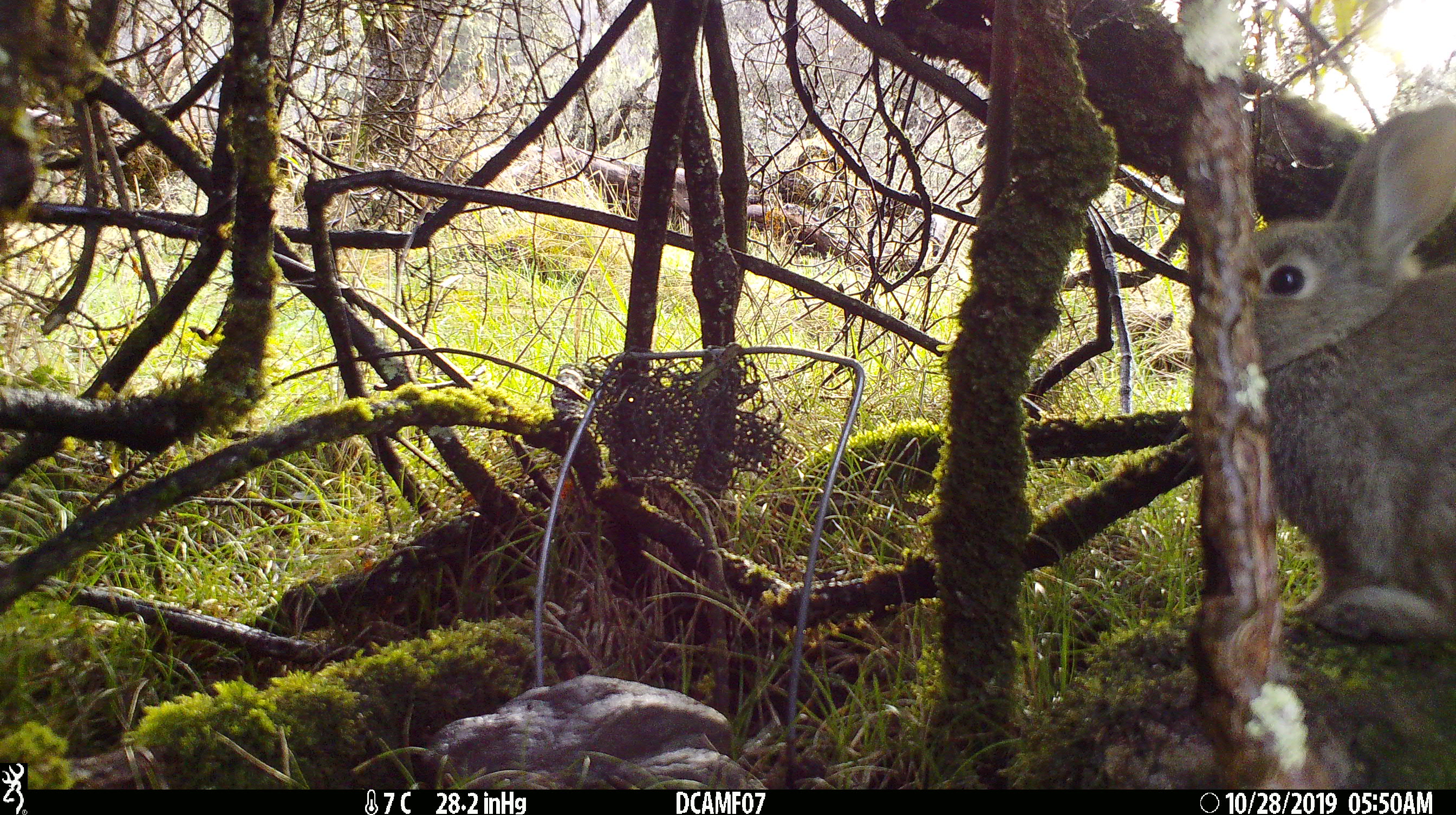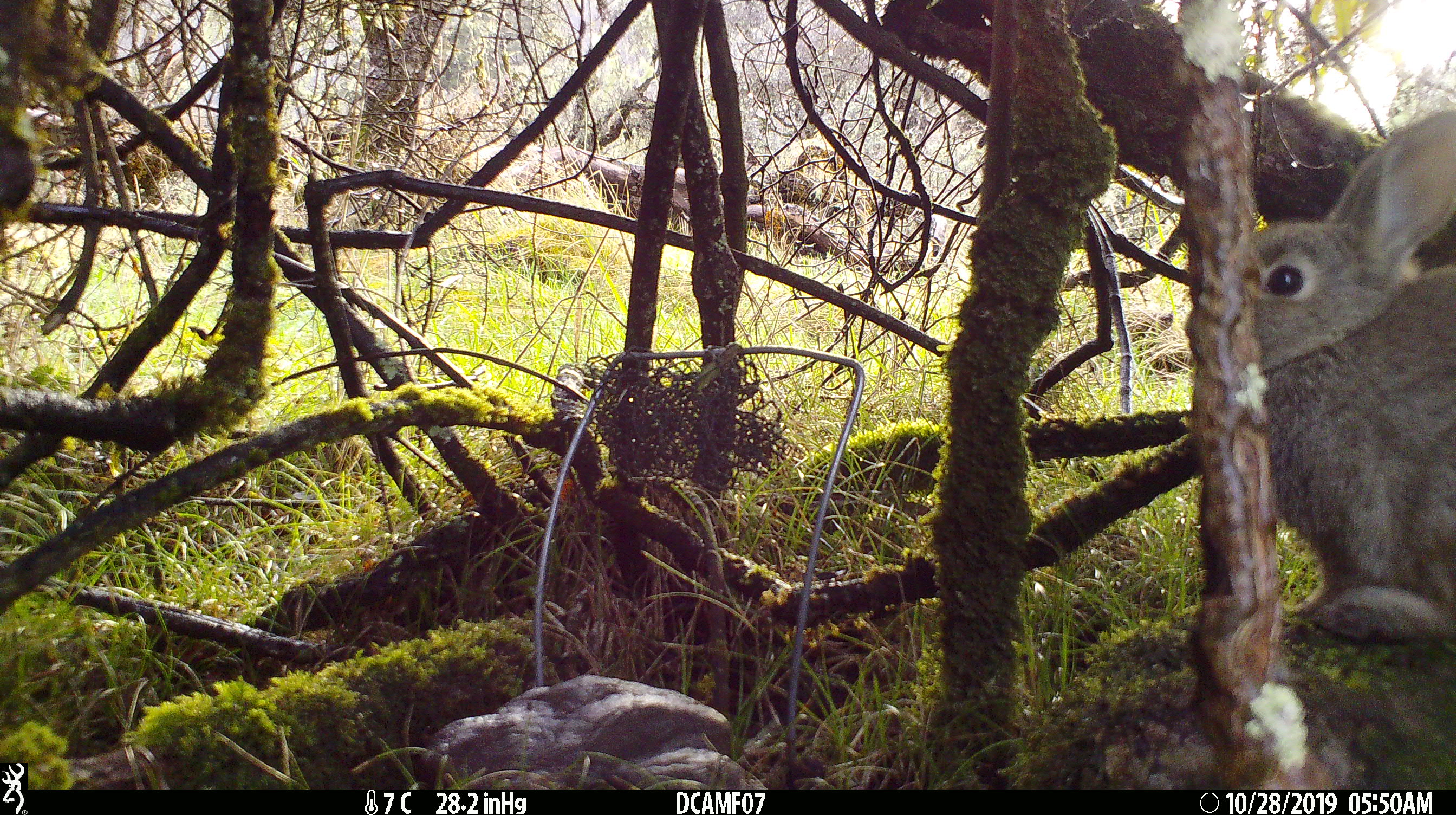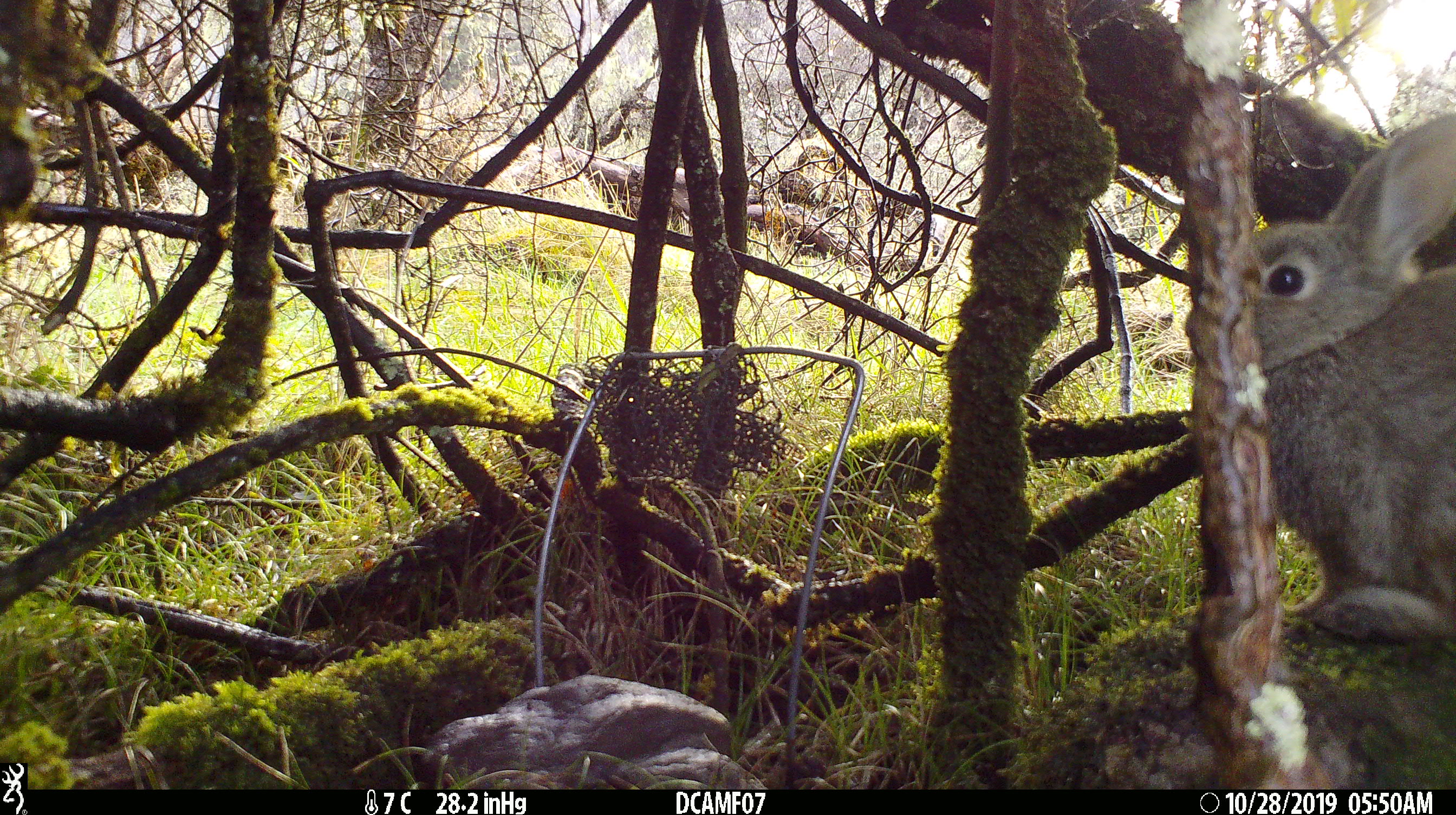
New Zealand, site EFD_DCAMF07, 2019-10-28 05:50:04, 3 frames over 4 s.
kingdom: Animalia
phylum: Chordata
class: Mammalia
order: Lagomorpha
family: Leporidae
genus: Oryctolagus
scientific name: Oryctolagus cuniculus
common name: european rabbit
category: rabbit